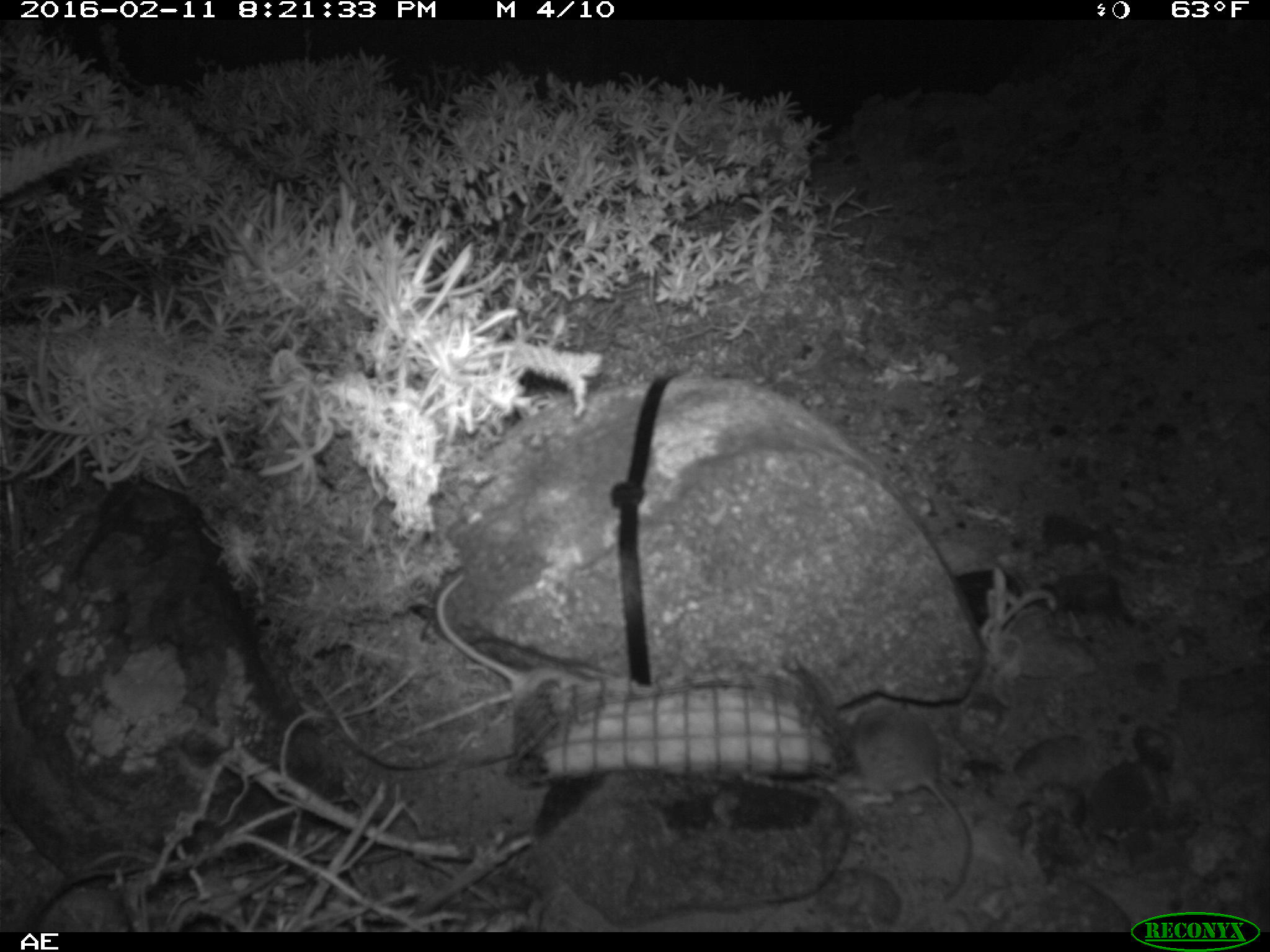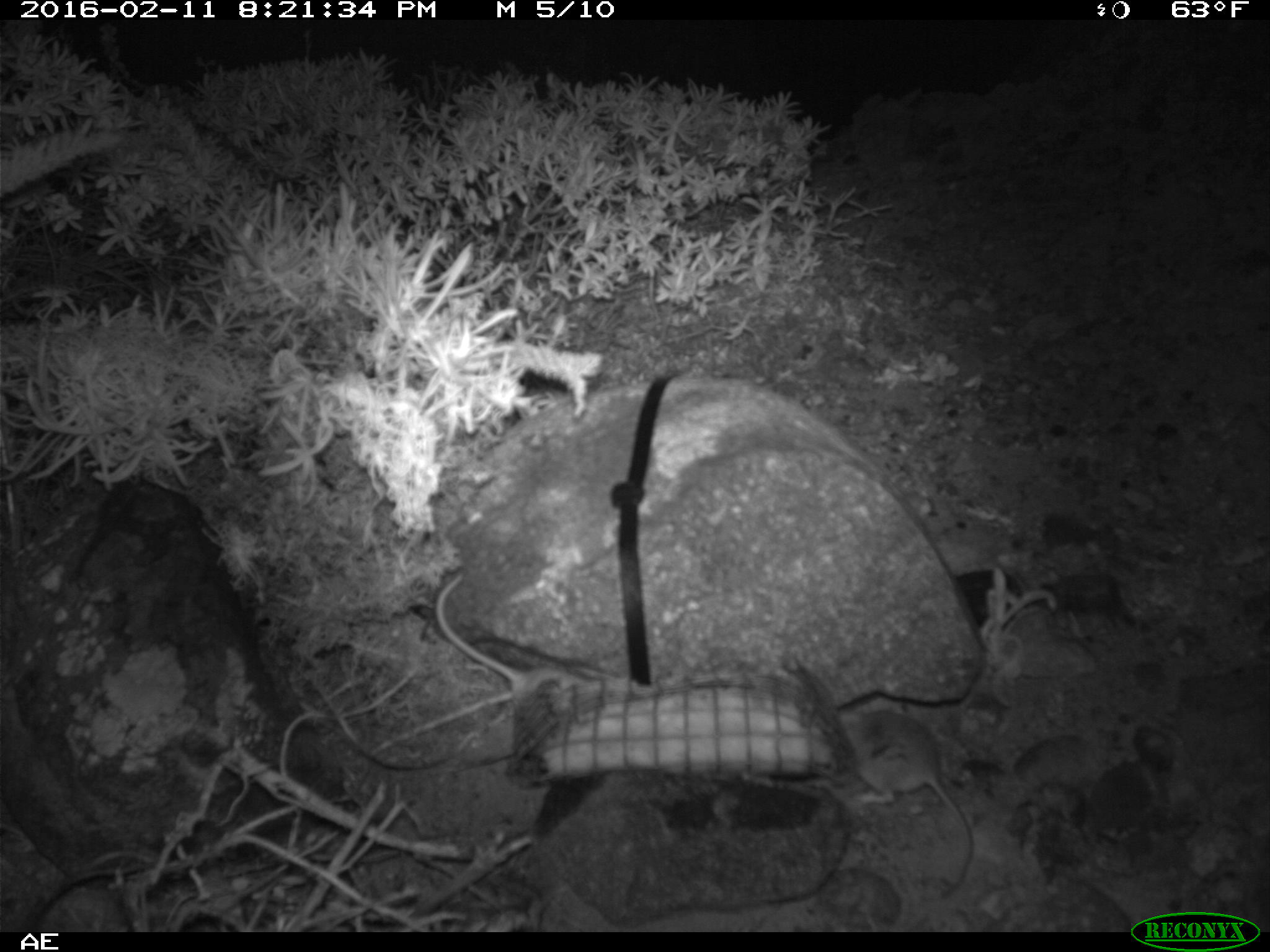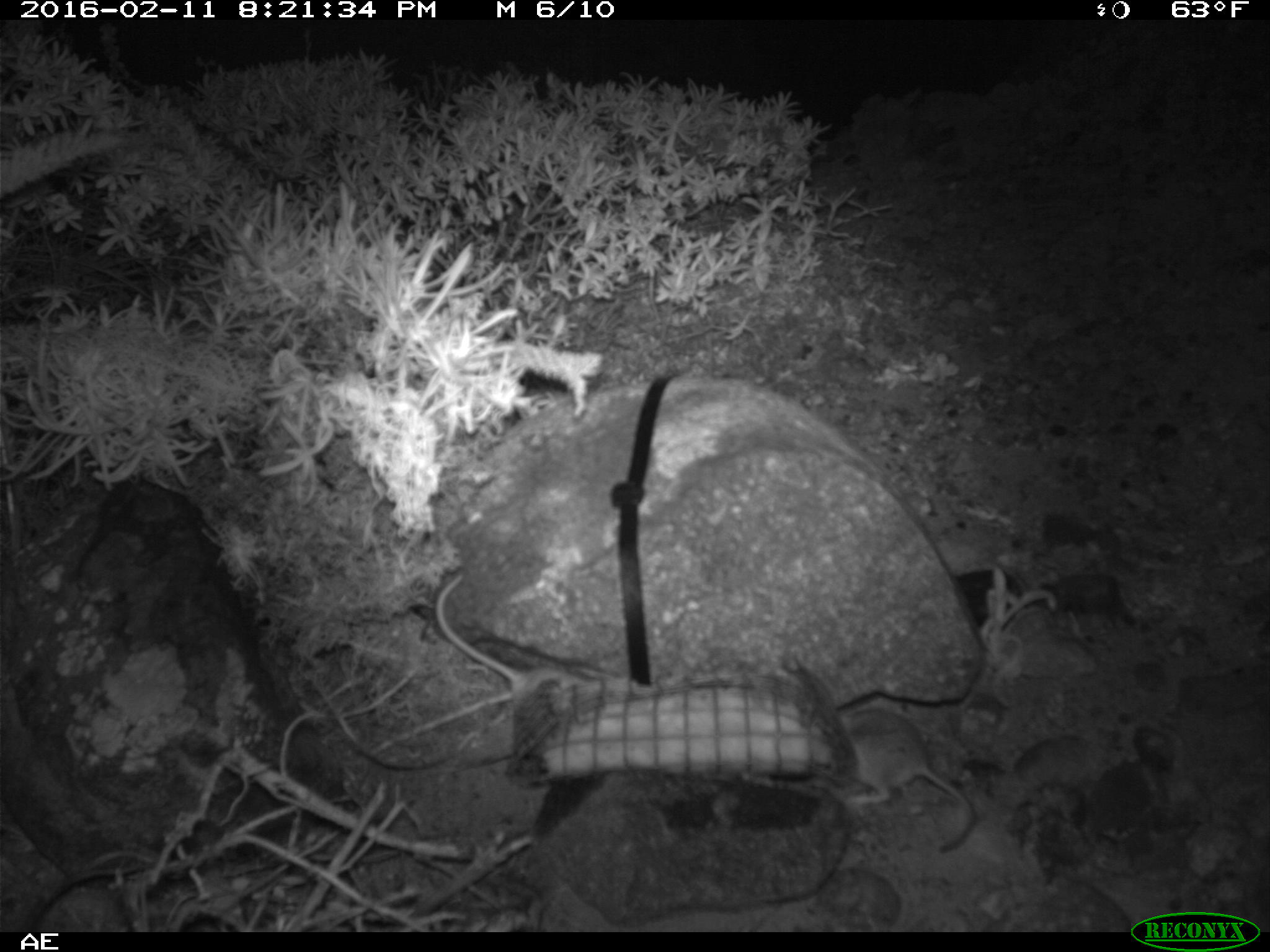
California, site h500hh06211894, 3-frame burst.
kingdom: Animalia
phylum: Chordata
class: Mammalia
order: Rodentia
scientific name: Rodentia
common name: rodent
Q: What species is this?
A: Rodent (Rodentia).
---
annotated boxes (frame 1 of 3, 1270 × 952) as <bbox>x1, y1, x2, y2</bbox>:
rodent: <bbox>849, 700, 971, 904</bbox>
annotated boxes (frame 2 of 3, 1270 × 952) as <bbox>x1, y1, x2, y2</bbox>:
rodent: <bbox>835, 708, 971, 896</bbox>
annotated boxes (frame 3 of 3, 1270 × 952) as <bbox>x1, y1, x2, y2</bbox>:
rodent: <bbox>833, 703, 980, 855</bbox>; <bbox>430, 567, 587, 708</bbox>